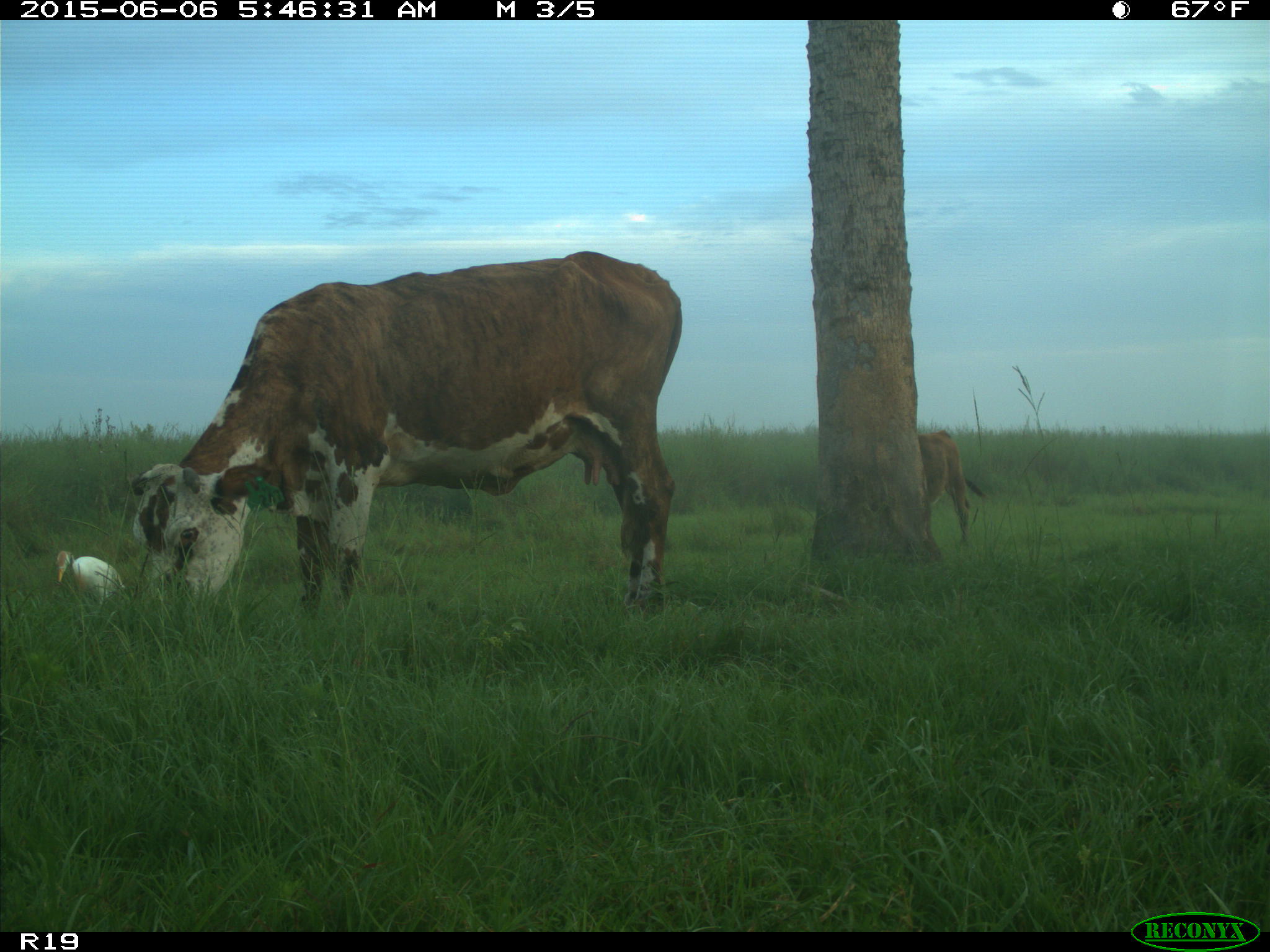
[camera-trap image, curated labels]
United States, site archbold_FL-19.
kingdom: Animalia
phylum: Chordata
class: Mammalia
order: Artiodactyla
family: Bovidae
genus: Bos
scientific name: Bos taurus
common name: domestic cow